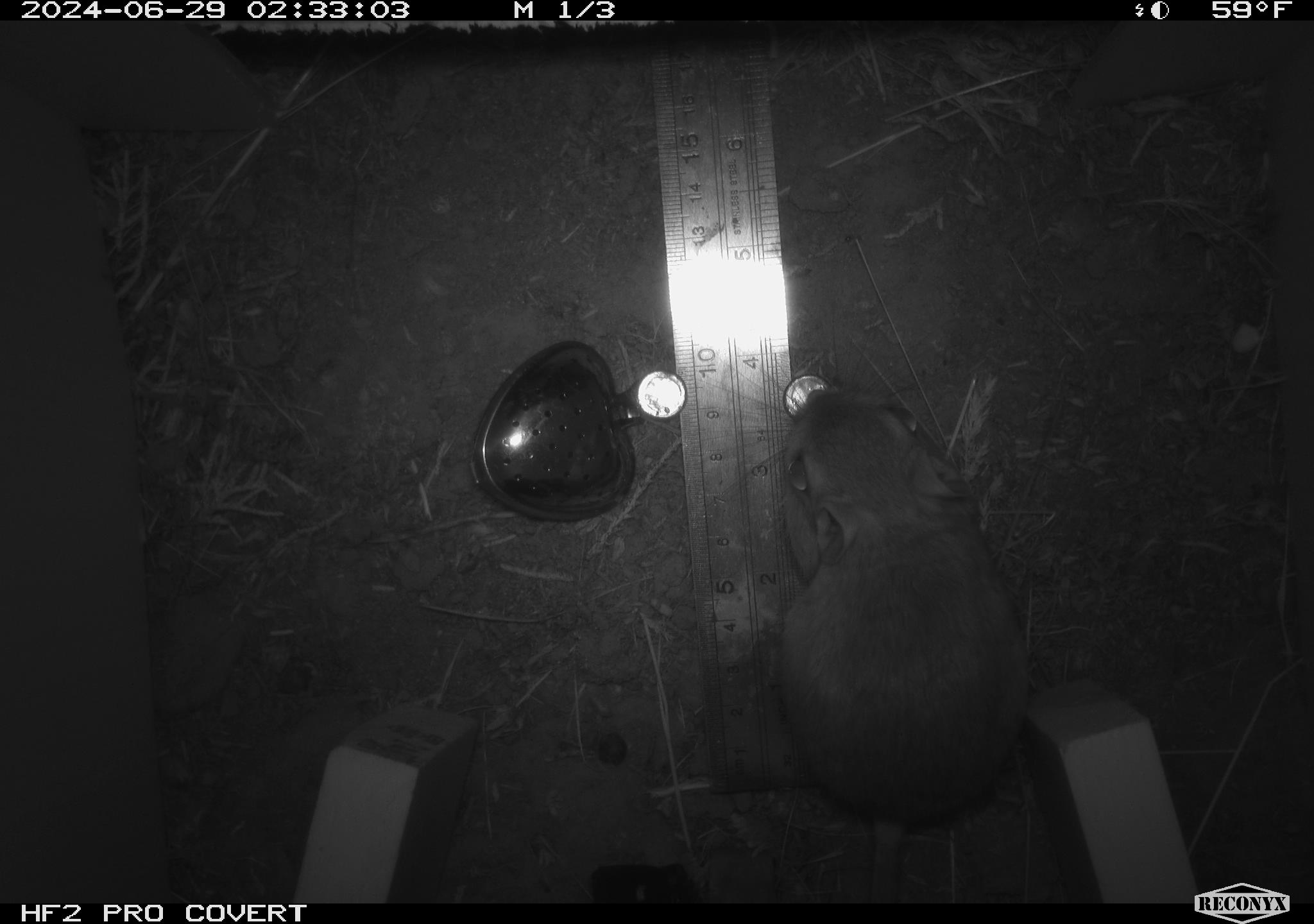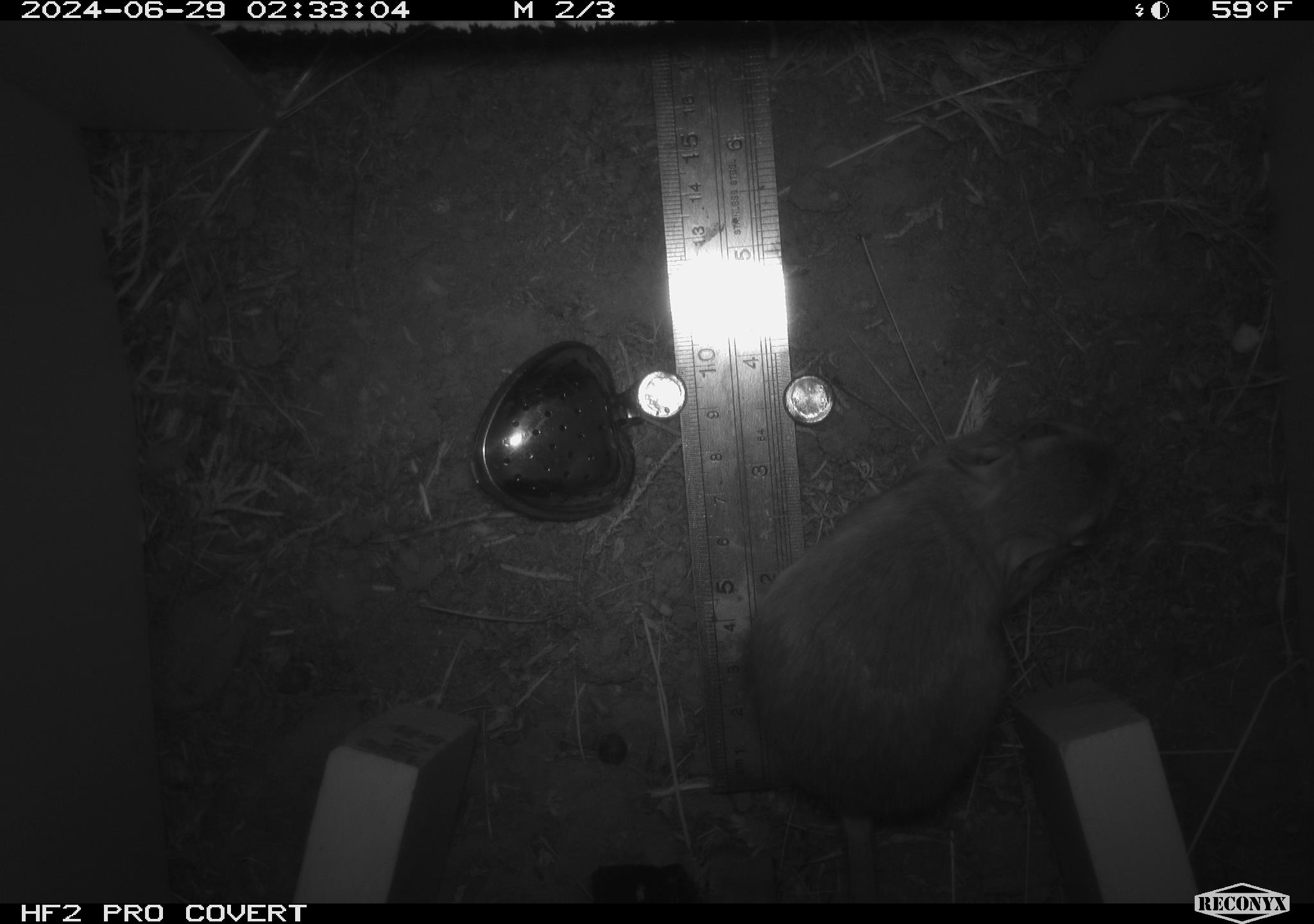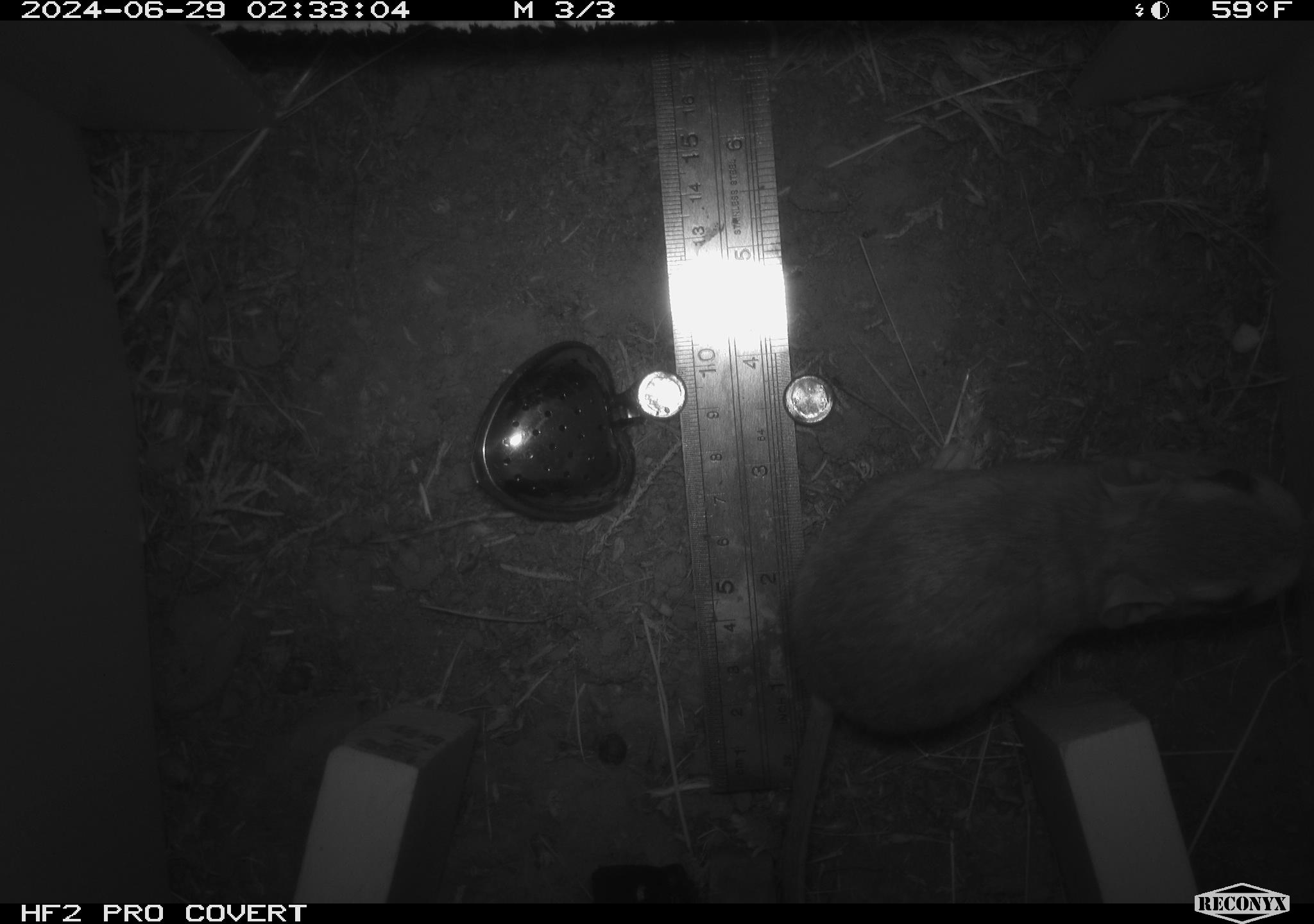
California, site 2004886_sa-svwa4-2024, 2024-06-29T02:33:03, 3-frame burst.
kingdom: Animalia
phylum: Chordata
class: Mammalia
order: Rodentia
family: Heteromyidae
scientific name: Heteromyidae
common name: kangaroo rats and pocket mice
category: heteromyidae family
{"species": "heteromyidae family (kangaroo rats and pocket mice) (Heteromyidae)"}